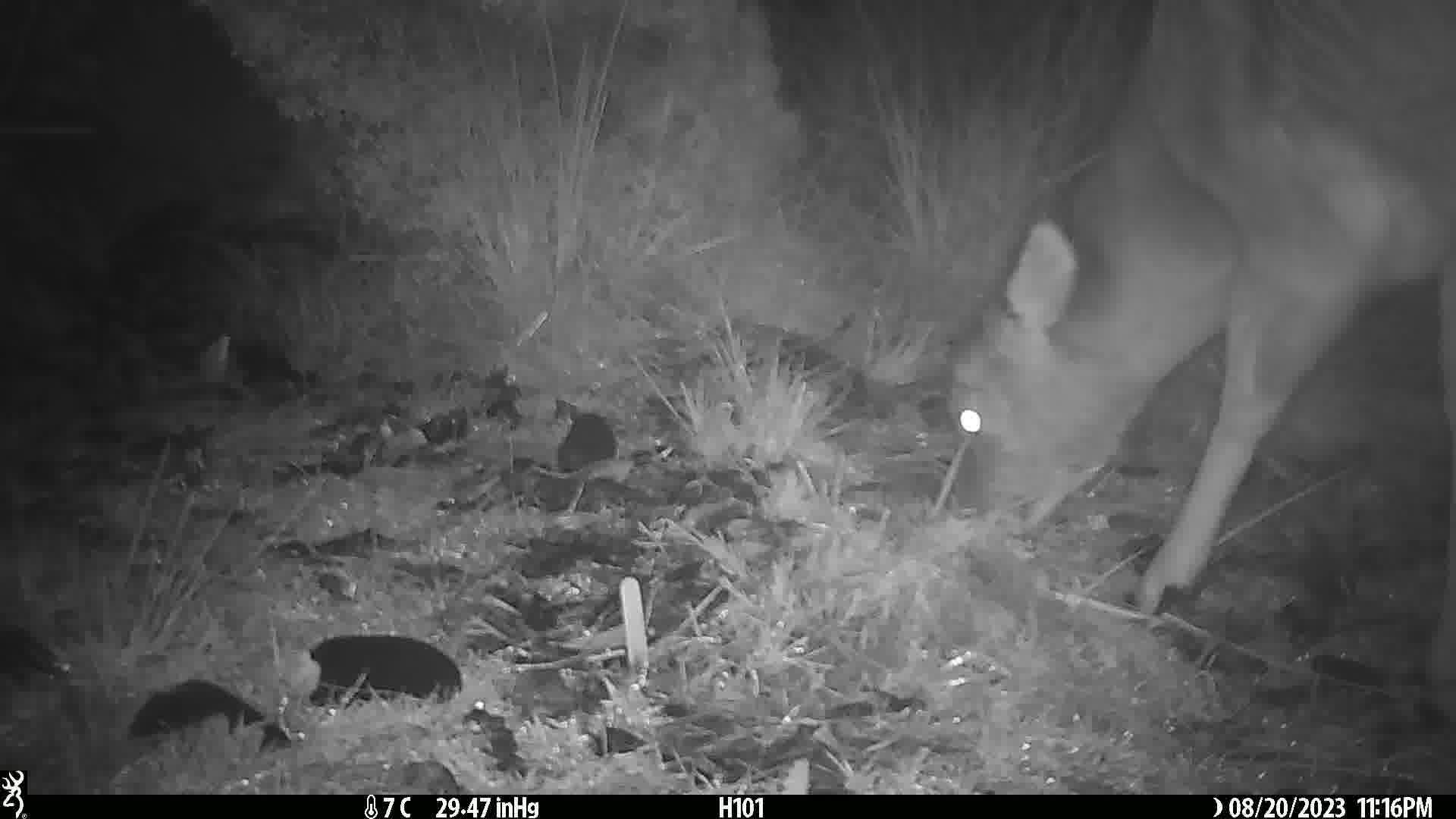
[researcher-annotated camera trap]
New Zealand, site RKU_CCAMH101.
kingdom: Animalia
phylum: Chordata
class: Mammalia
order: Artiodactyla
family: Cervidae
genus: Odocoileus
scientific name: Odocoileus virginianus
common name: white-tailed deer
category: white tailed deer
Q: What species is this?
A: White tailed deer (white-tailed deer) (Odocoileus virginianus).